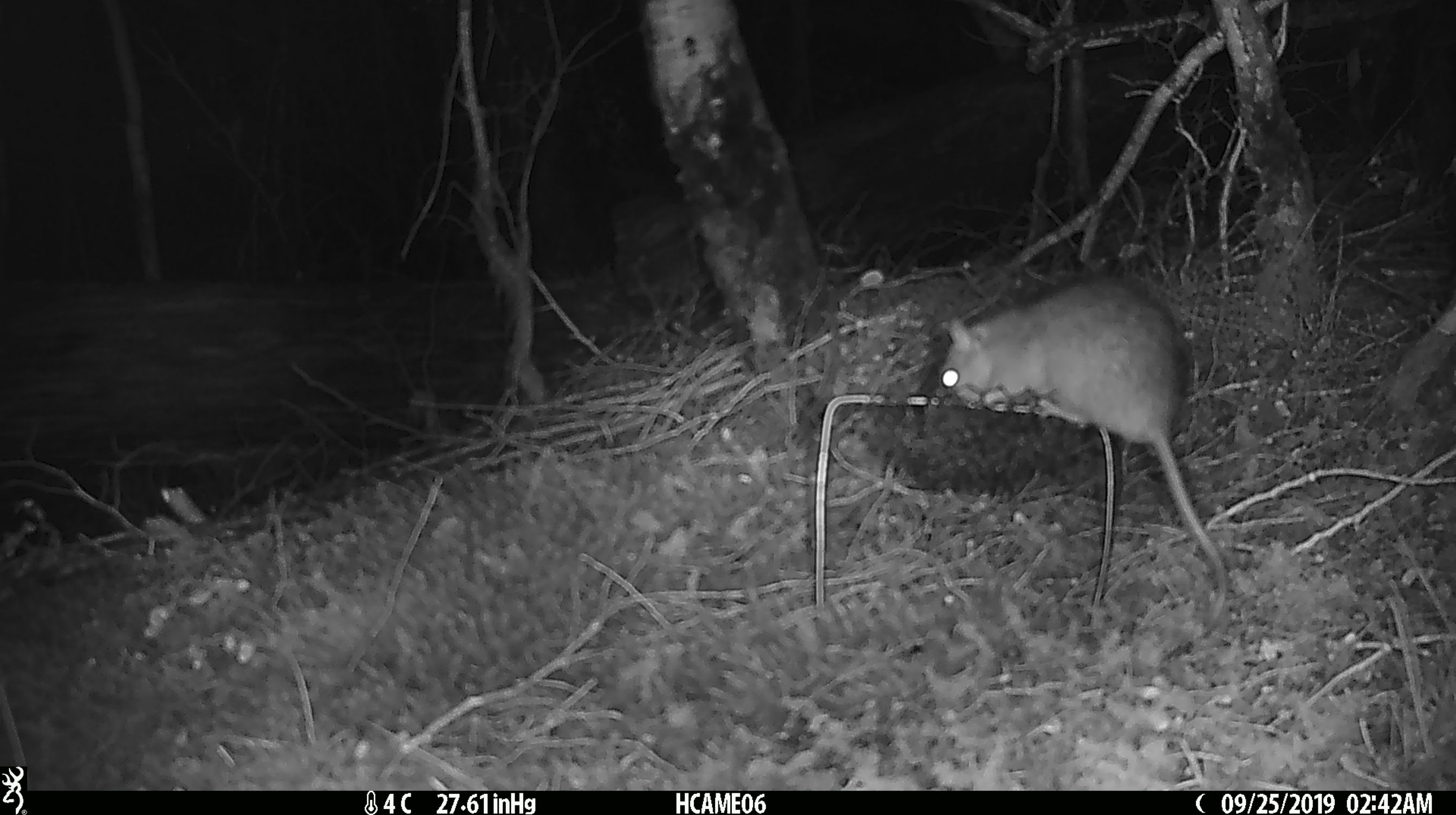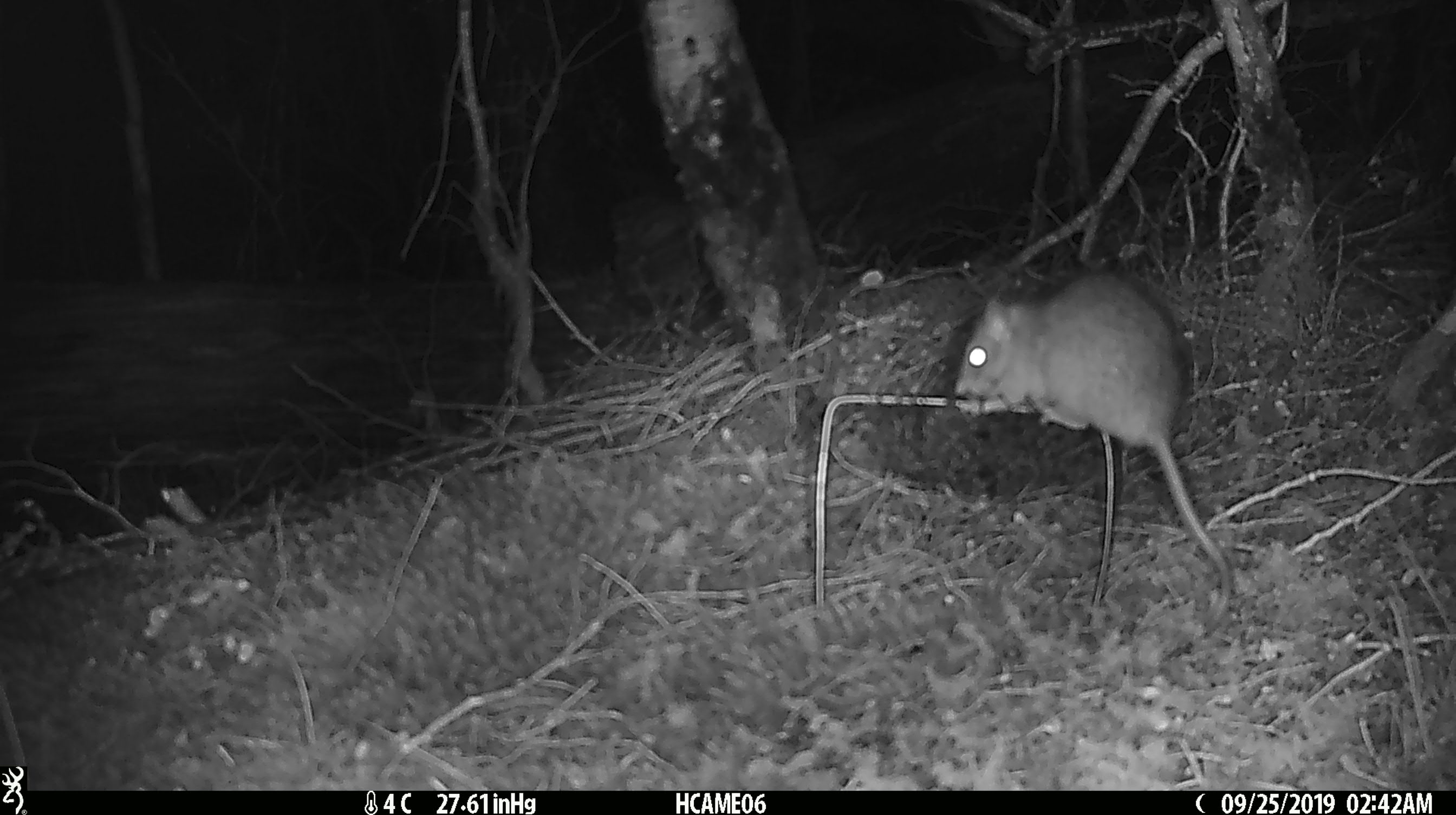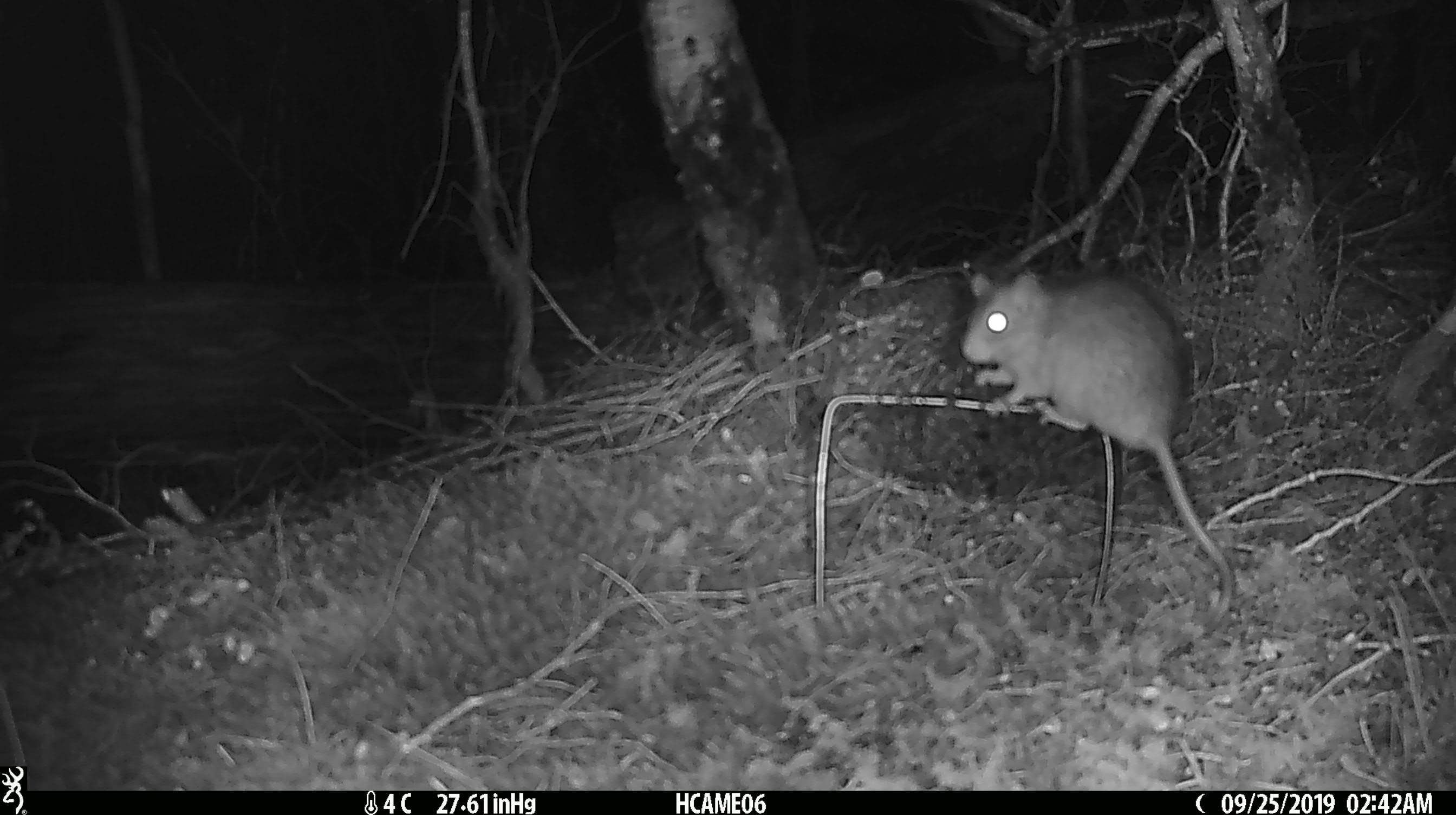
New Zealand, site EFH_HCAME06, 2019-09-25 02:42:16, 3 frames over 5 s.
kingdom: Animalia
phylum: Chordata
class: Mammalia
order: Rodentia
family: Muridae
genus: Rattus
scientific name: Rattus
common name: rat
Rat (Rattus).